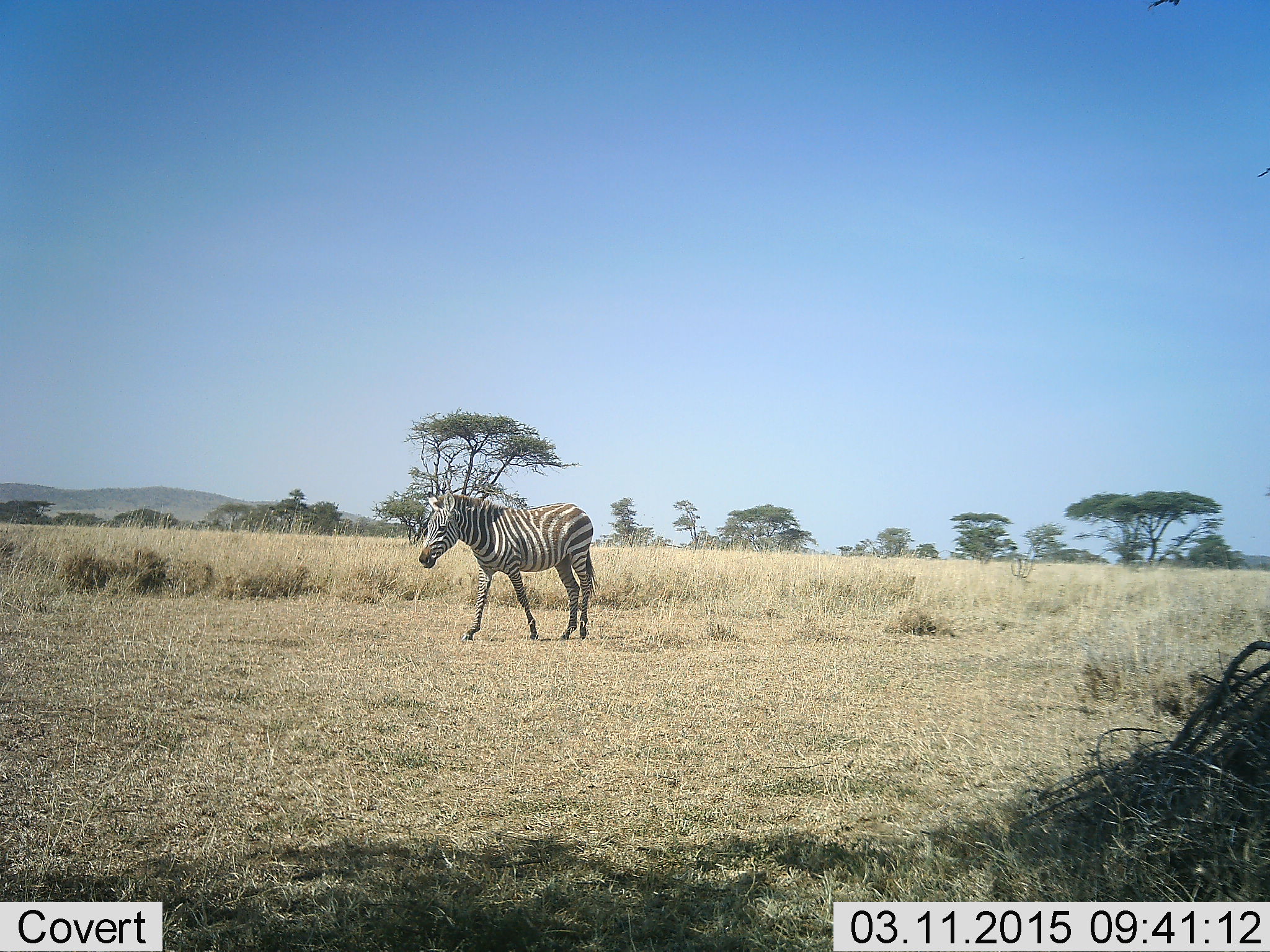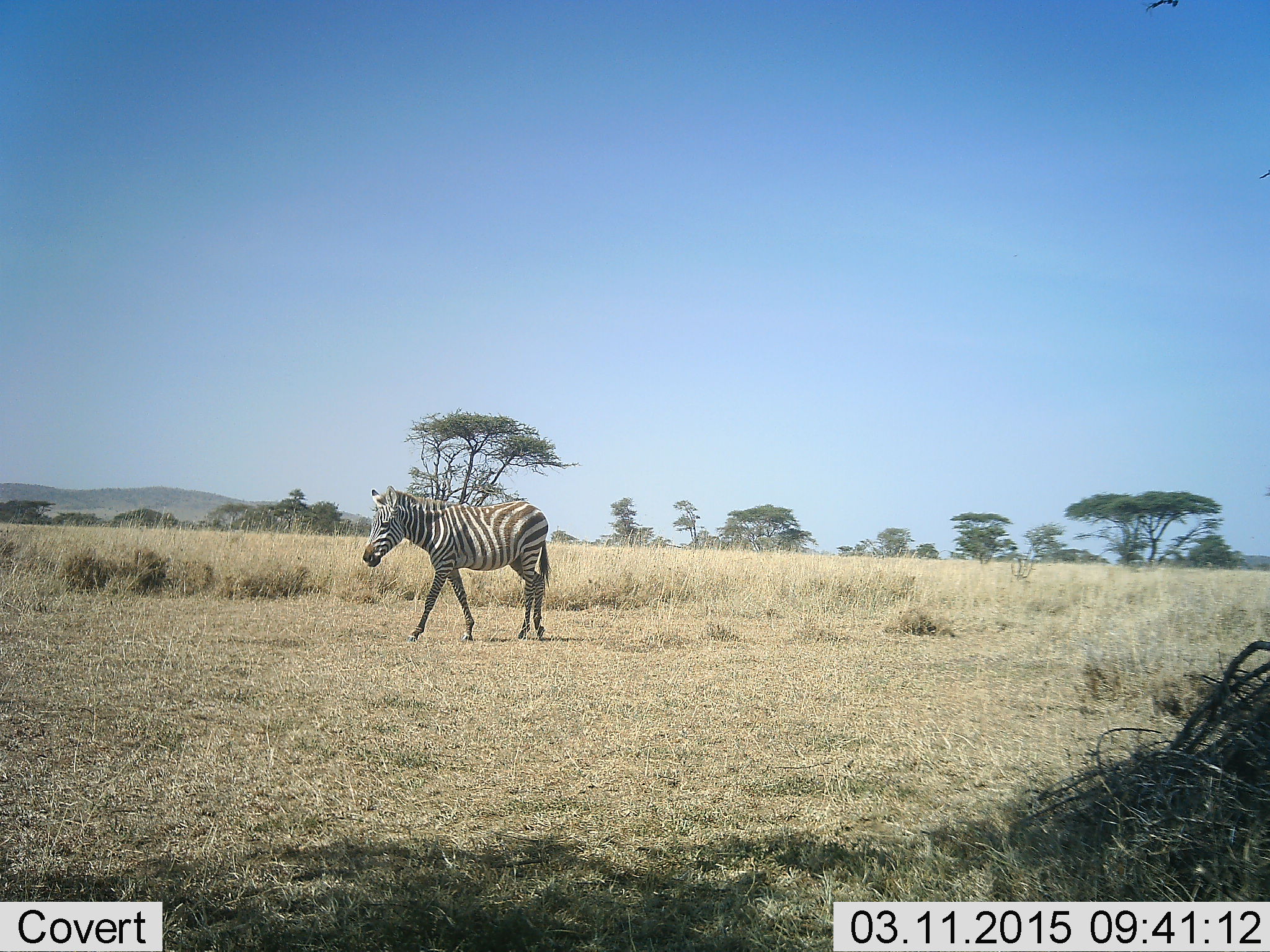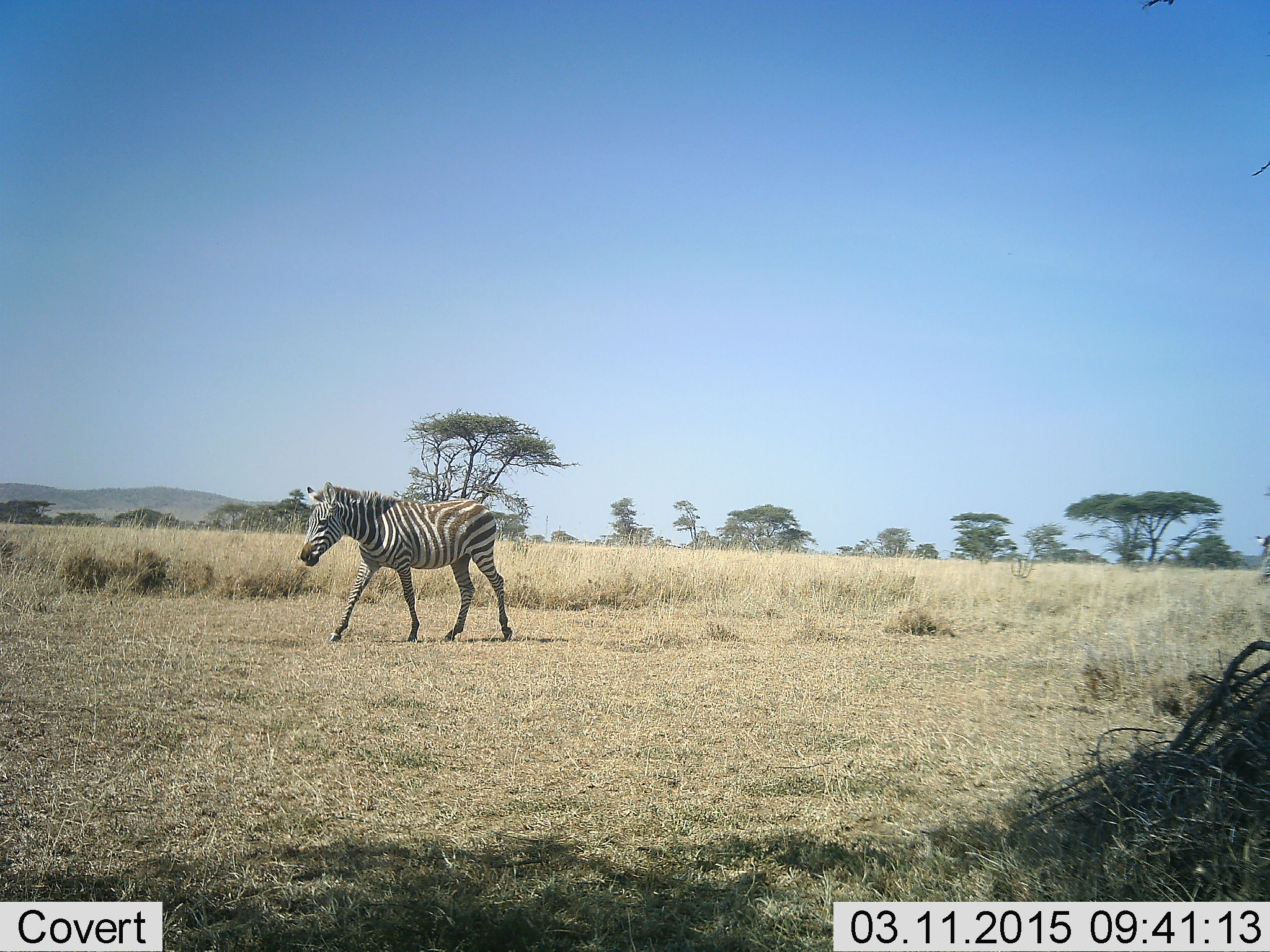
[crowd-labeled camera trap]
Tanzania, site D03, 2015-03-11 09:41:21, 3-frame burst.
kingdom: Animalia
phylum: Chordata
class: Mammalia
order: Perissodactyla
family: Equidae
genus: Equus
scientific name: Equus quagga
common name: plains zebra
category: zebra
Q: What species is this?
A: Zebra (plains zebra) (Equus quagga).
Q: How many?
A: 1.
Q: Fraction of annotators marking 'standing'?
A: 0%.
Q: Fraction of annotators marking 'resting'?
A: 0%.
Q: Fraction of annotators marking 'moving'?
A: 100%.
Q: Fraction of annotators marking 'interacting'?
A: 0%.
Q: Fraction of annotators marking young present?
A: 0%.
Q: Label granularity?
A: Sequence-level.